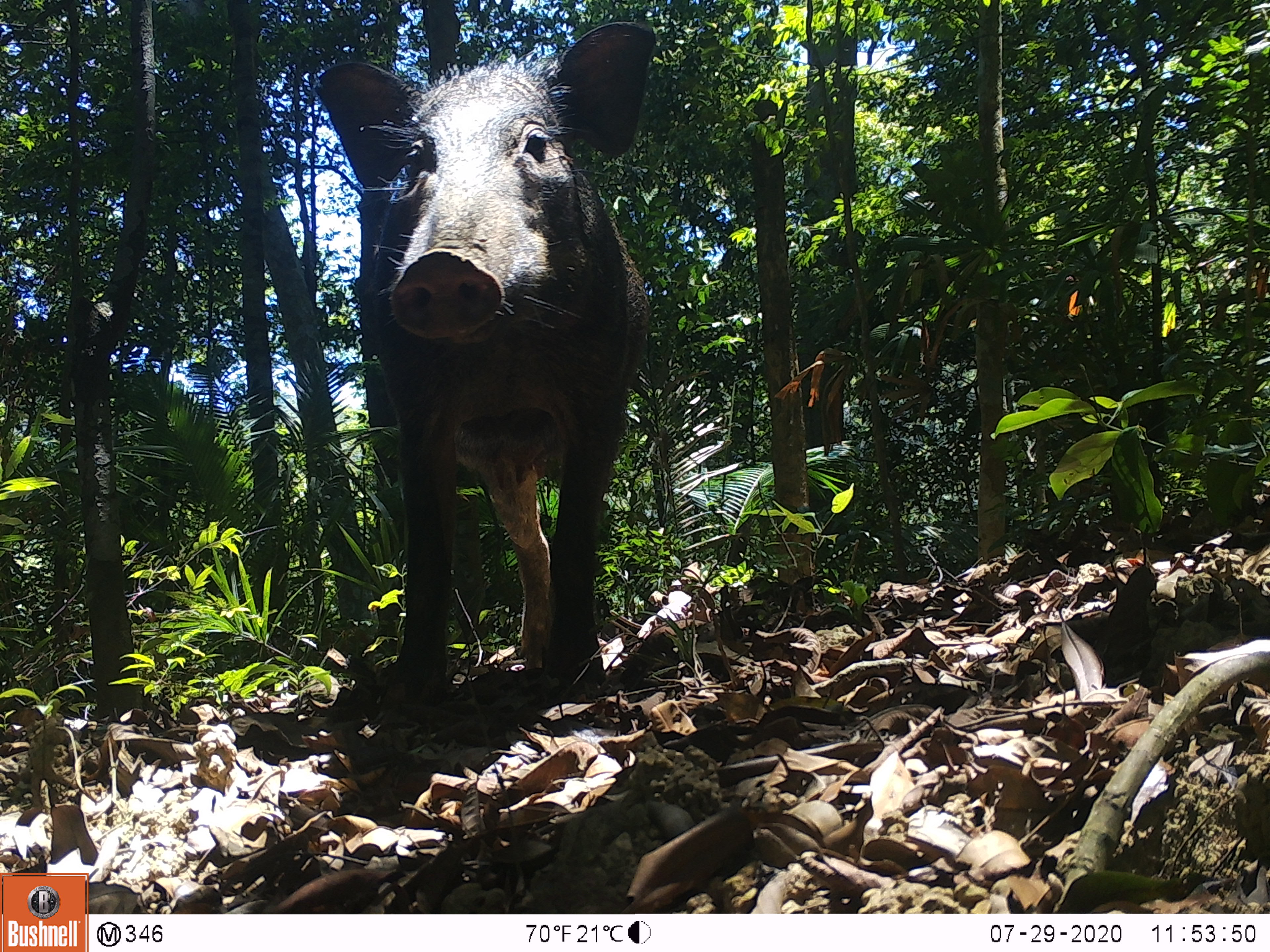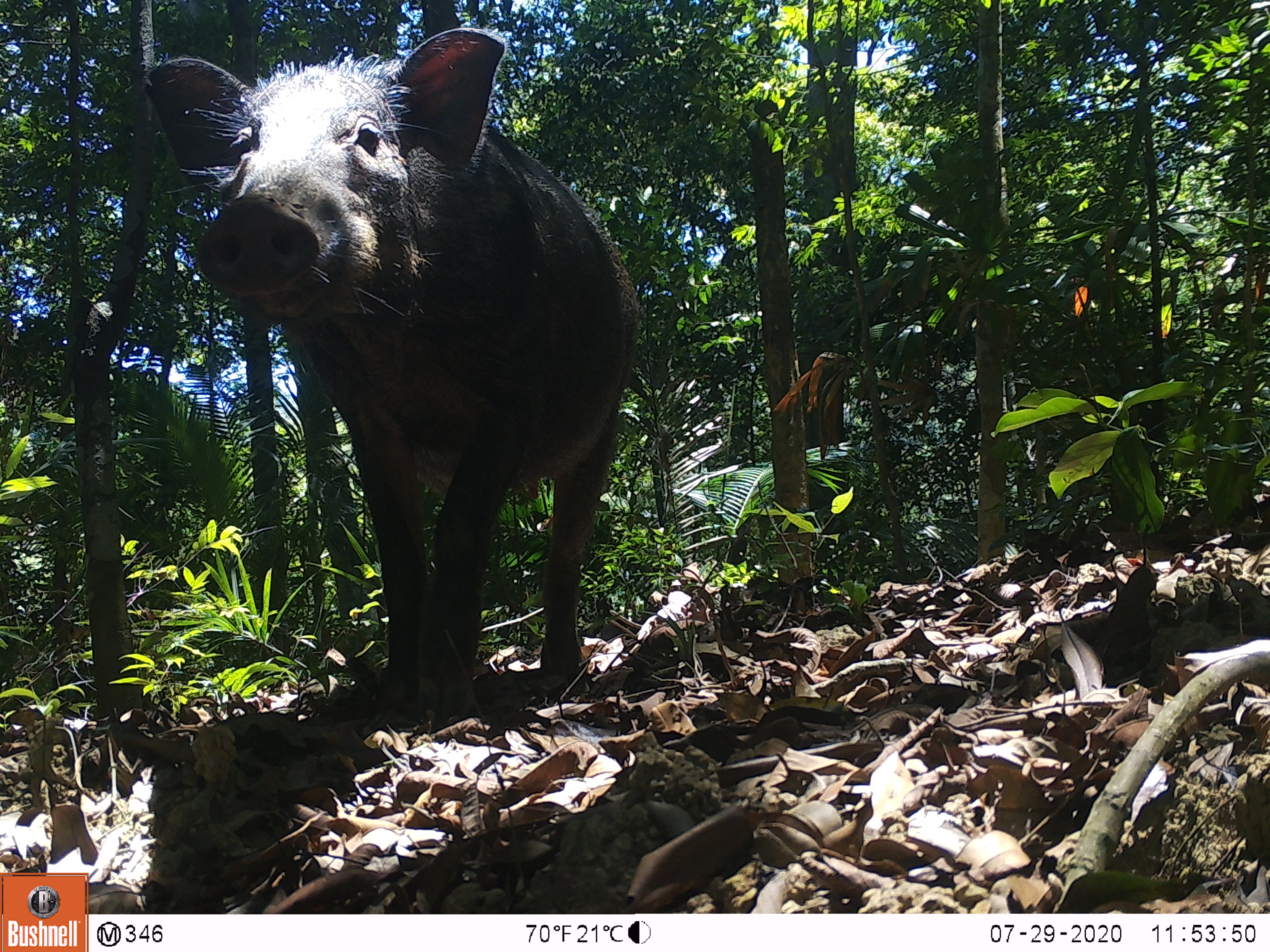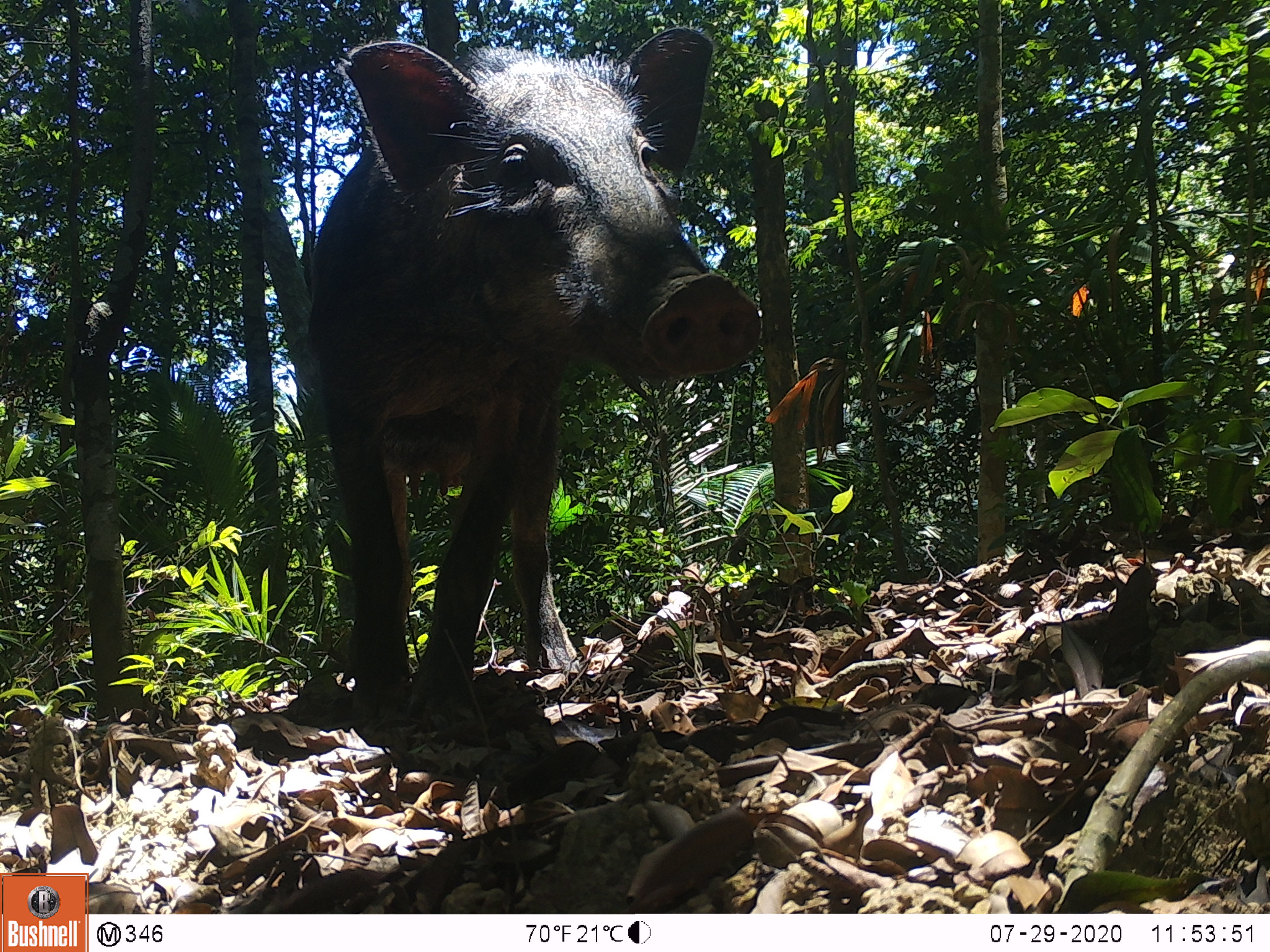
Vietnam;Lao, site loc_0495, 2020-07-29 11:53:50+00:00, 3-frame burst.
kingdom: Animalia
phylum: Chordata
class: Mammalia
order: Artiodactyla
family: Suidae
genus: Sus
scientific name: Sus scrofa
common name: eurasian wild pig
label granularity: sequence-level